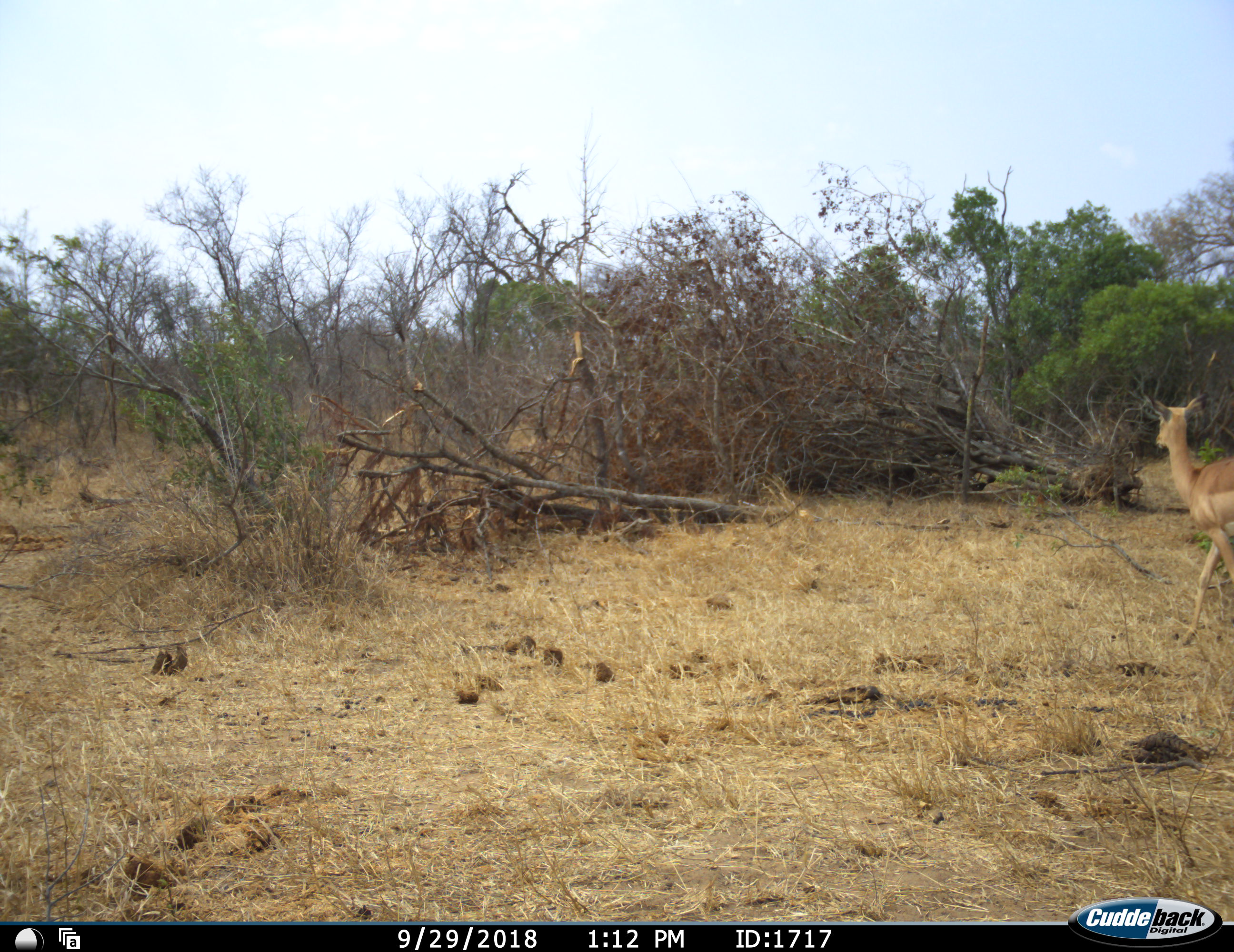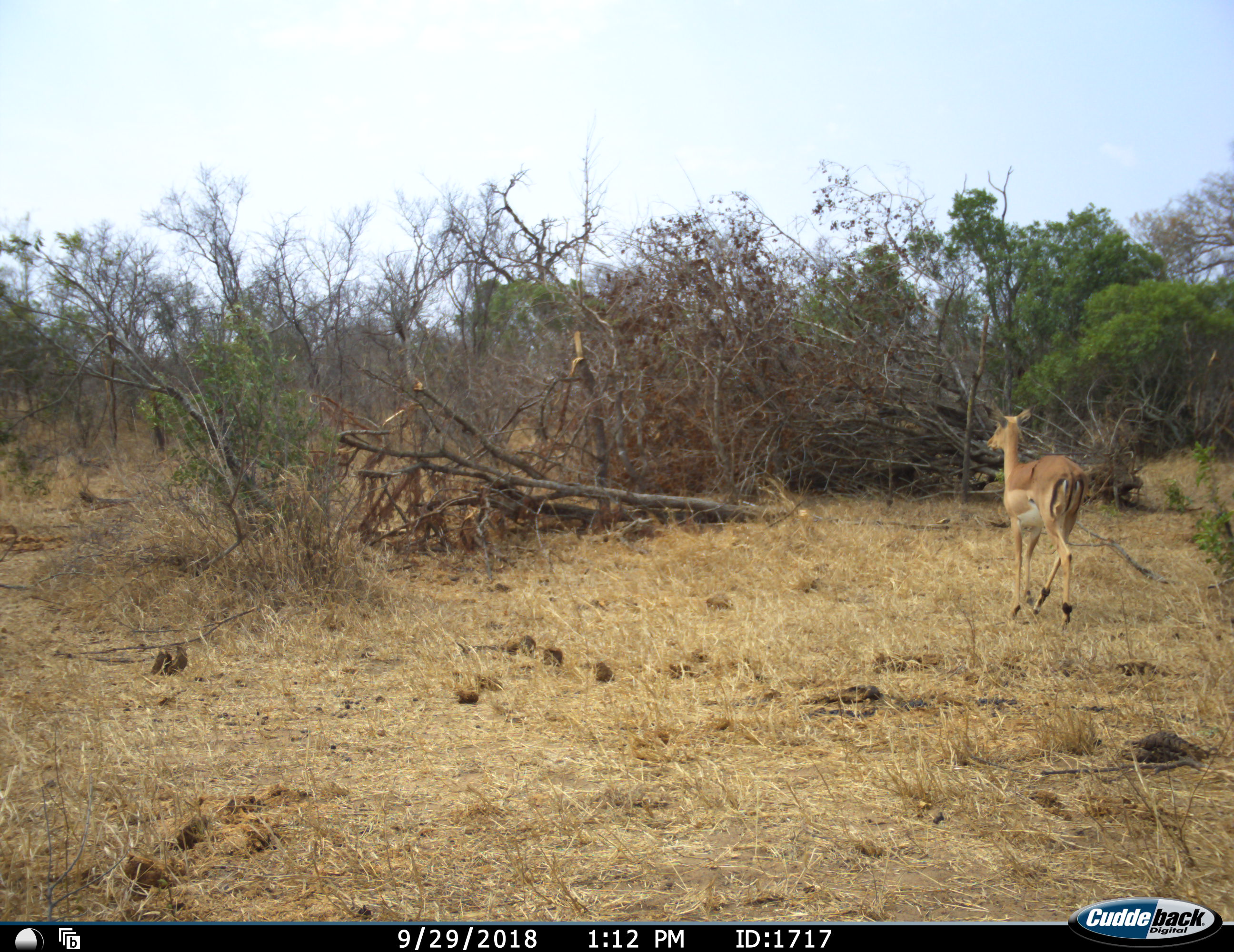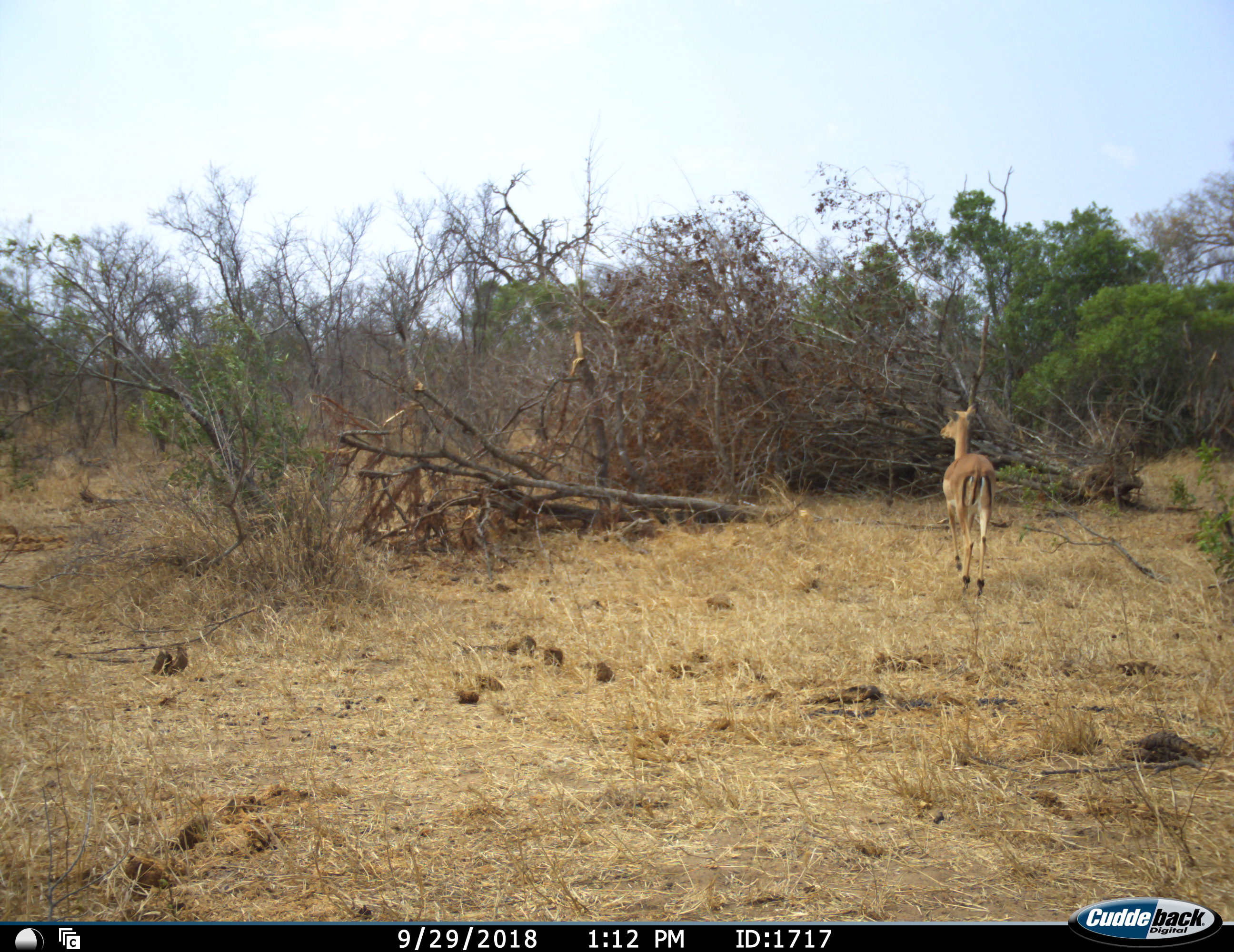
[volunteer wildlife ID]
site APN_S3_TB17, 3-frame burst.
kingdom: Animalia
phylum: Chordata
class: Mammalia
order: Artiodactyla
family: Bovidae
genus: Aepyceros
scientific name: Aepyceros melampus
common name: impala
Impala (Aepyceros melampus), count 1. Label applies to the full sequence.